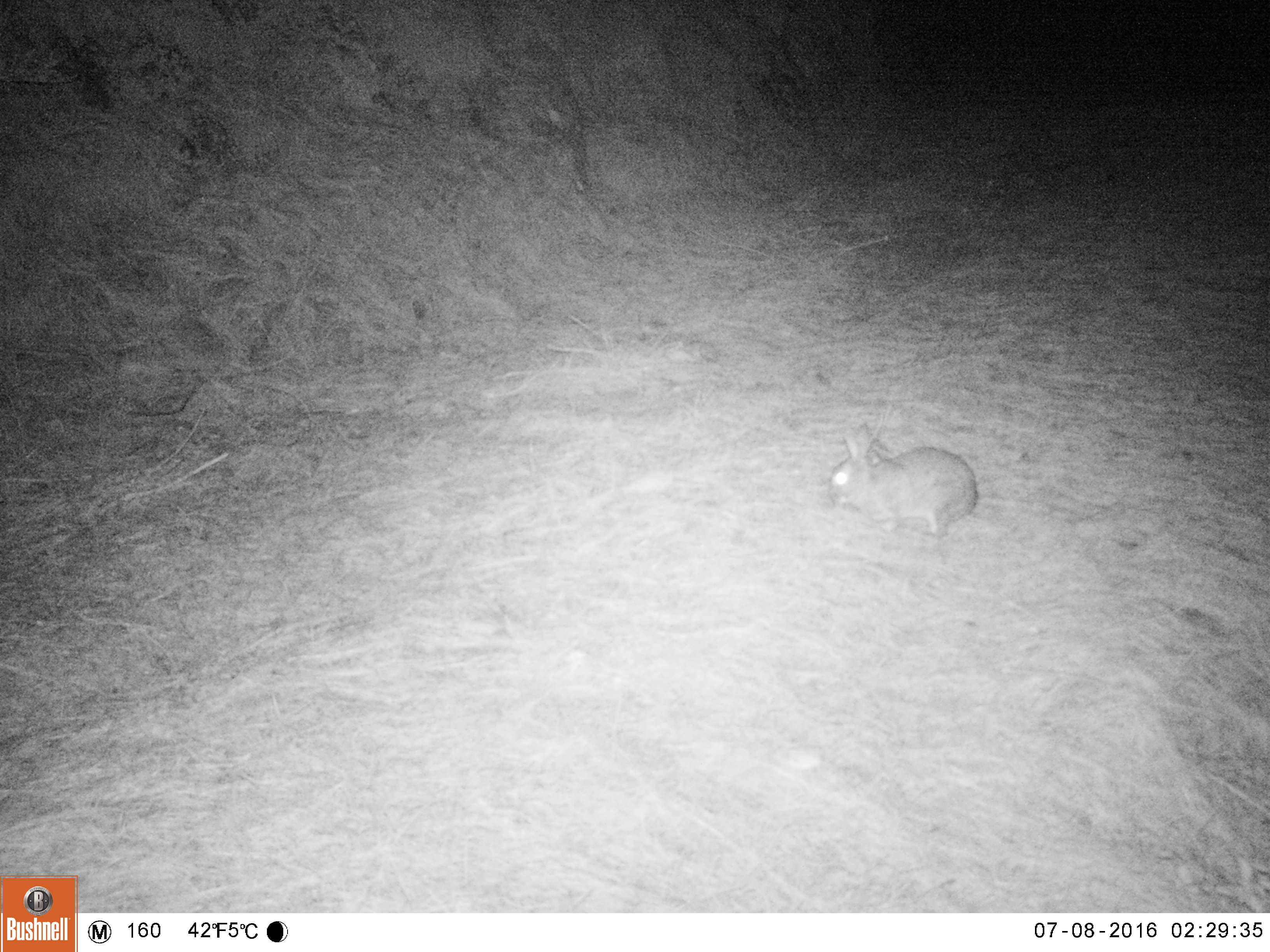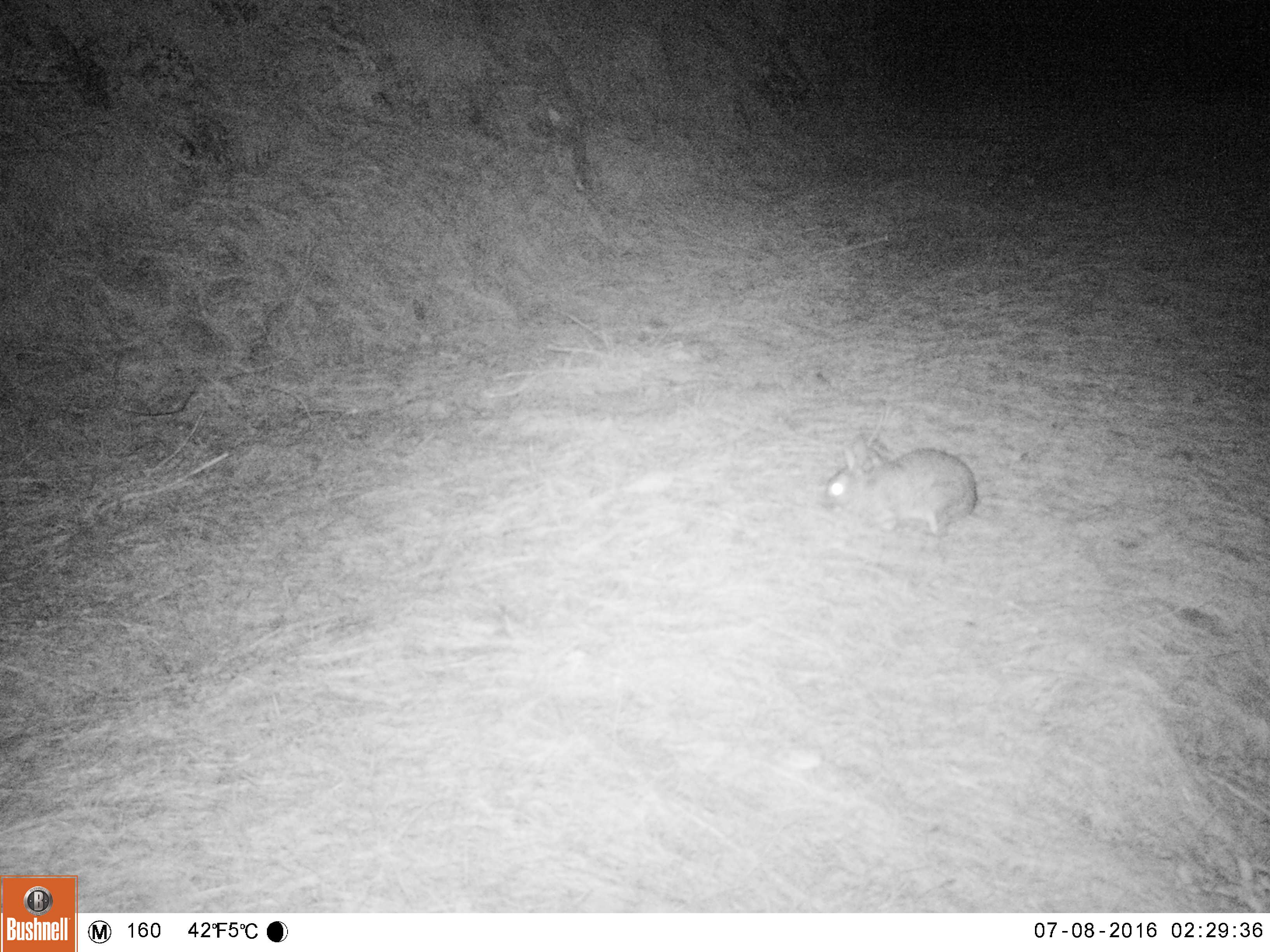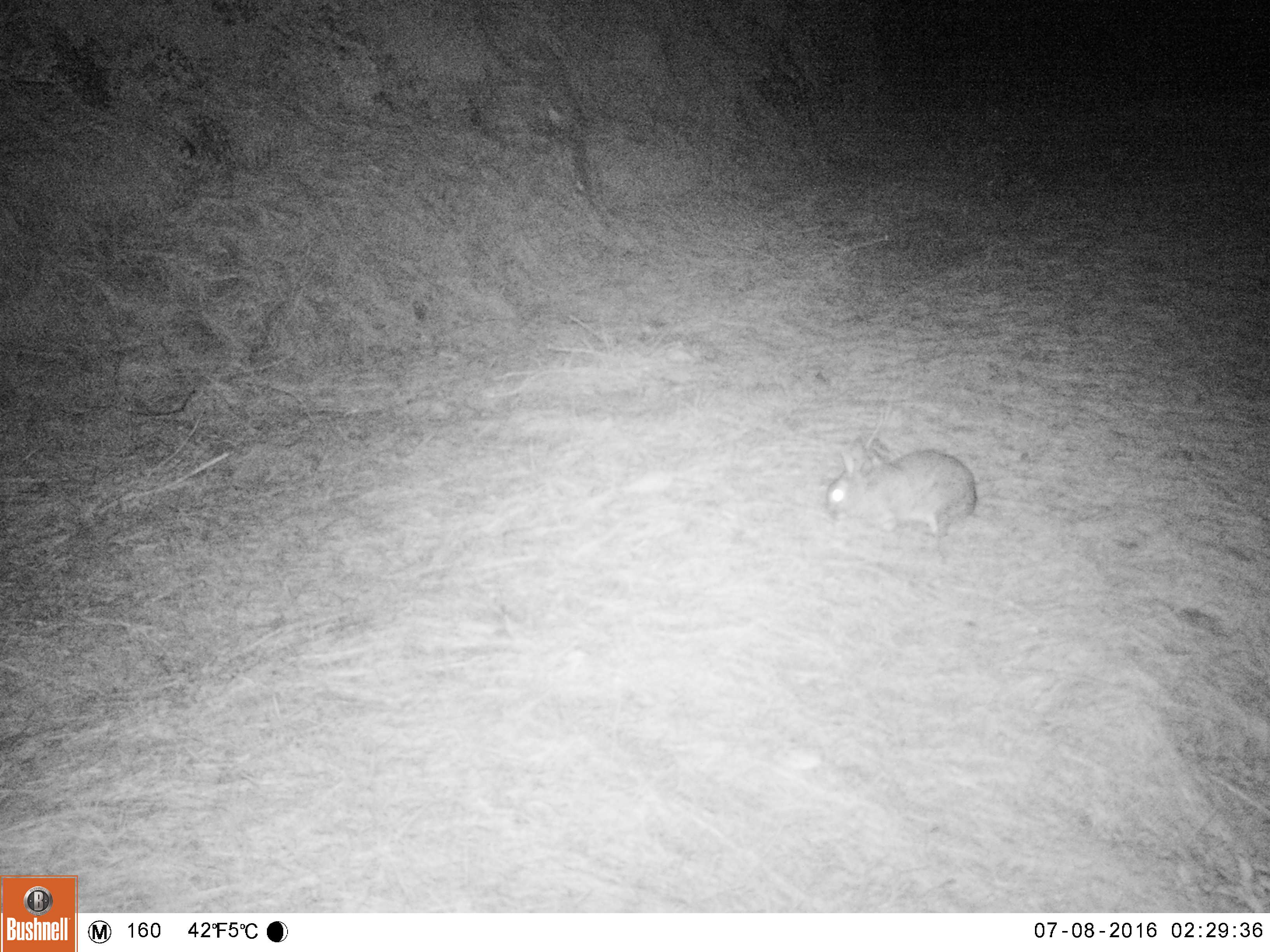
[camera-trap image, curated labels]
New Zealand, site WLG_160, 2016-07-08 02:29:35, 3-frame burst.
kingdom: Animalia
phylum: Chordata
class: Mammalia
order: Lagomorpha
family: Leporidae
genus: Oryctolagus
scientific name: Oryctolagus cuniculus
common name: european rabbit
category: rabbit